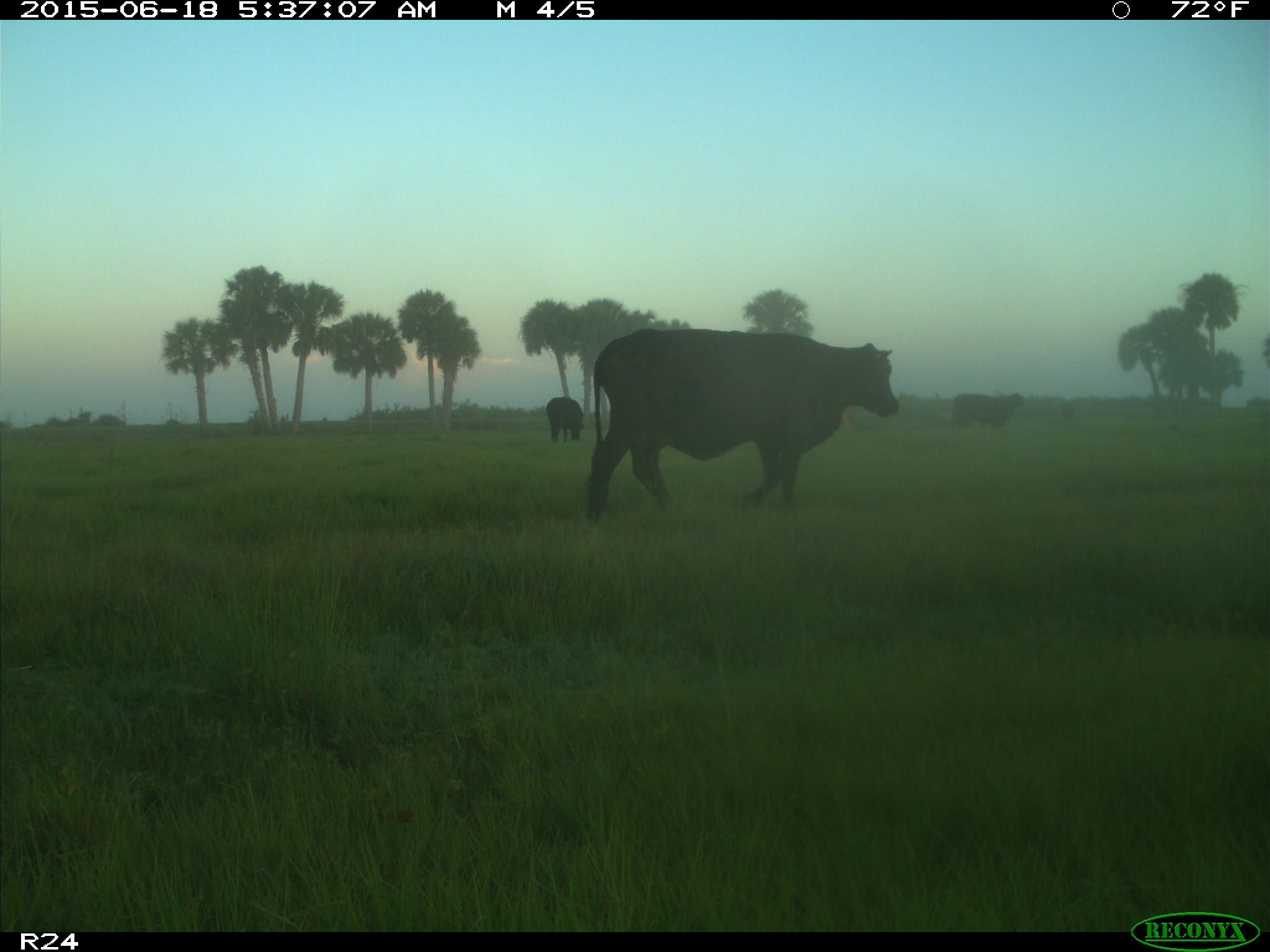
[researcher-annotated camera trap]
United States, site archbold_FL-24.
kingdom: Animalia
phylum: Chordata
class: Mammalia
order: Artiodactyla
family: Bovidae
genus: Bos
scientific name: Bos taurus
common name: domestic cow